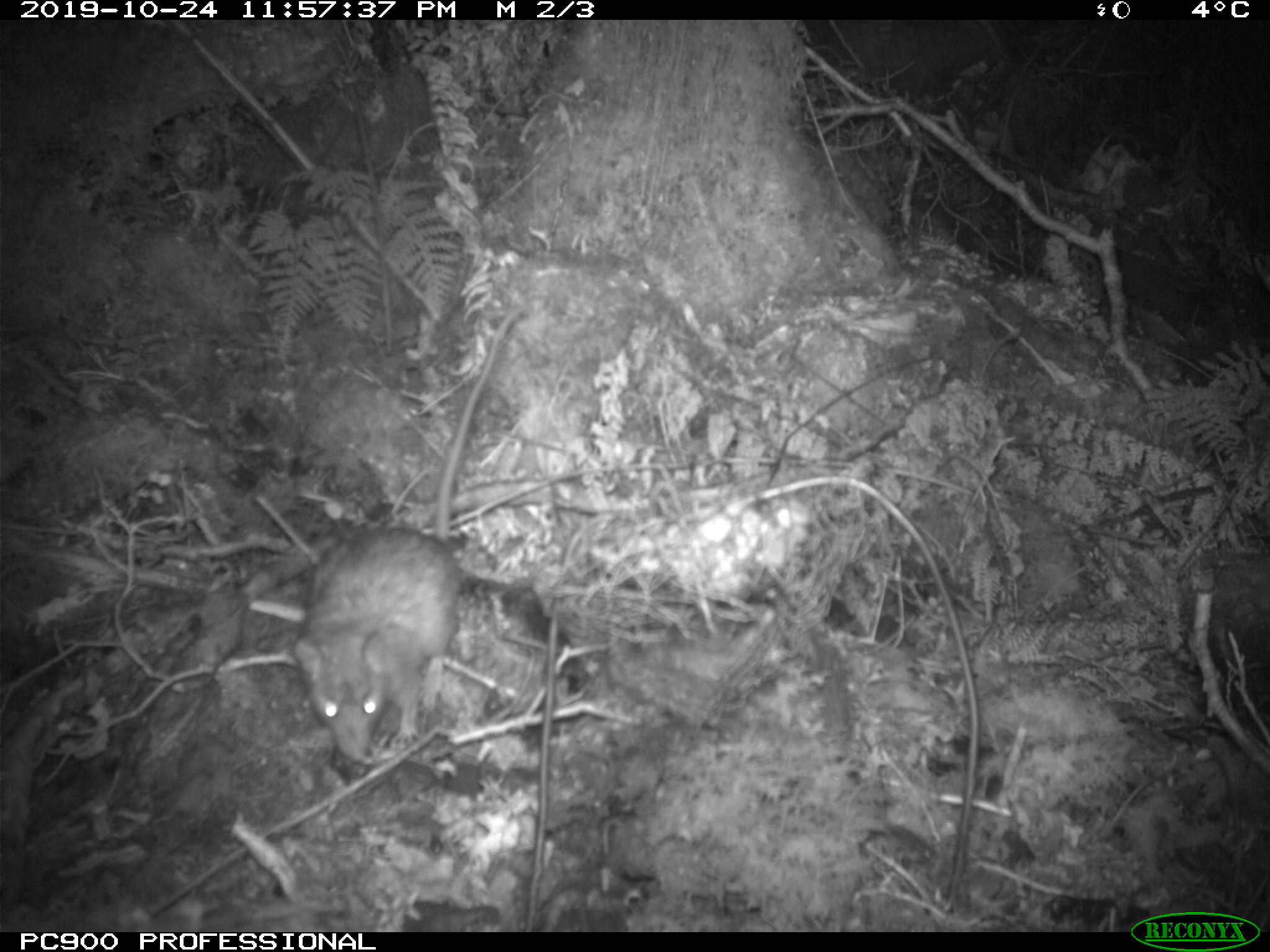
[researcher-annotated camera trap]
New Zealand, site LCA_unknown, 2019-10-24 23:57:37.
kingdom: Animalia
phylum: Chordata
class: Mammalia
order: Rodentia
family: Muridae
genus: Rattus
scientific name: Rattus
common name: rat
Rat (Rattus).